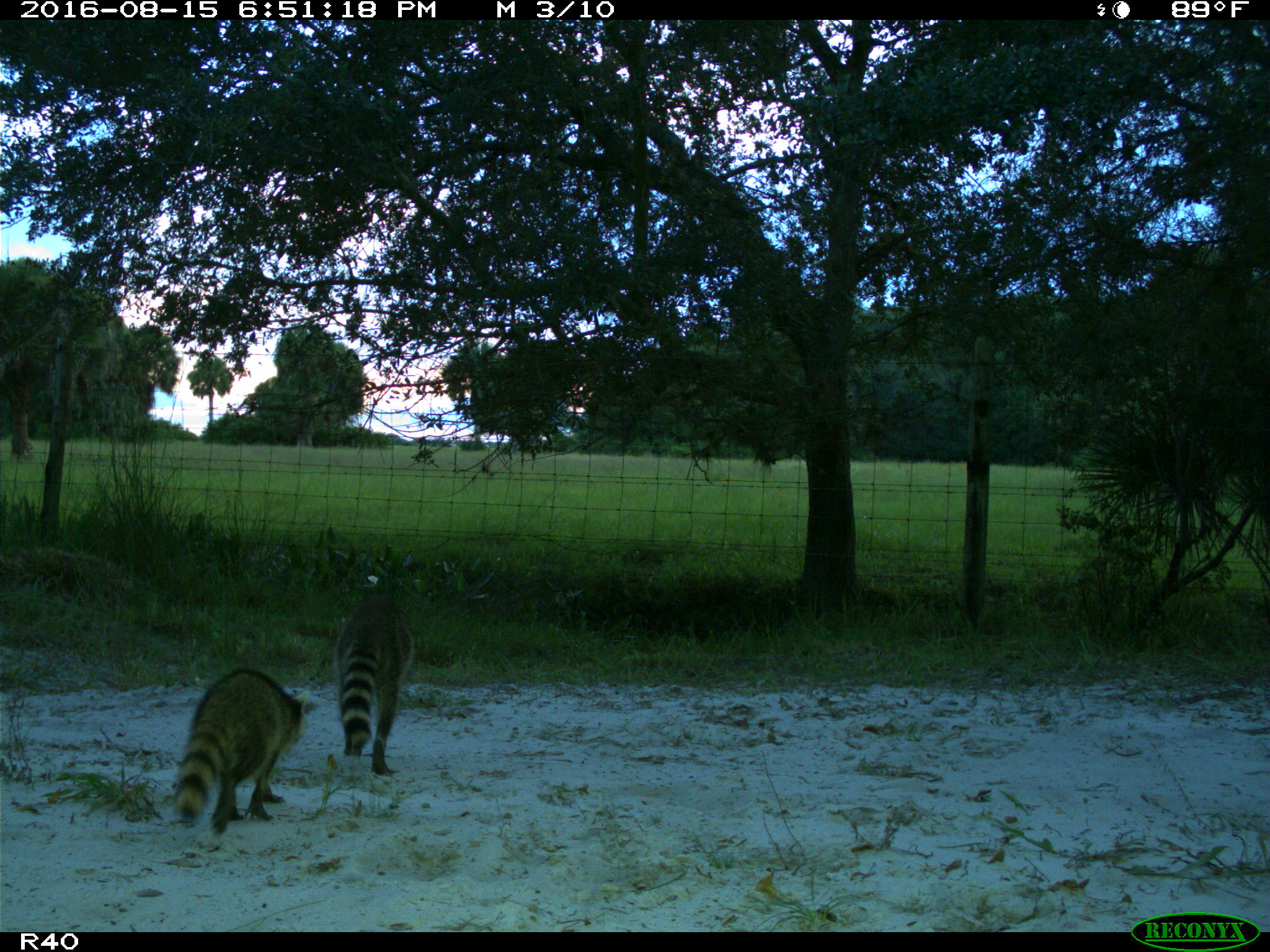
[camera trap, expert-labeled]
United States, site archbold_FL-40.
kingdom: Animalia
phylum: Chordata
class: Mammalia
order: Carnivora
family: Procyonidae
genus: Procyon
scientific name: Procyon lotor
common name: common raccoon